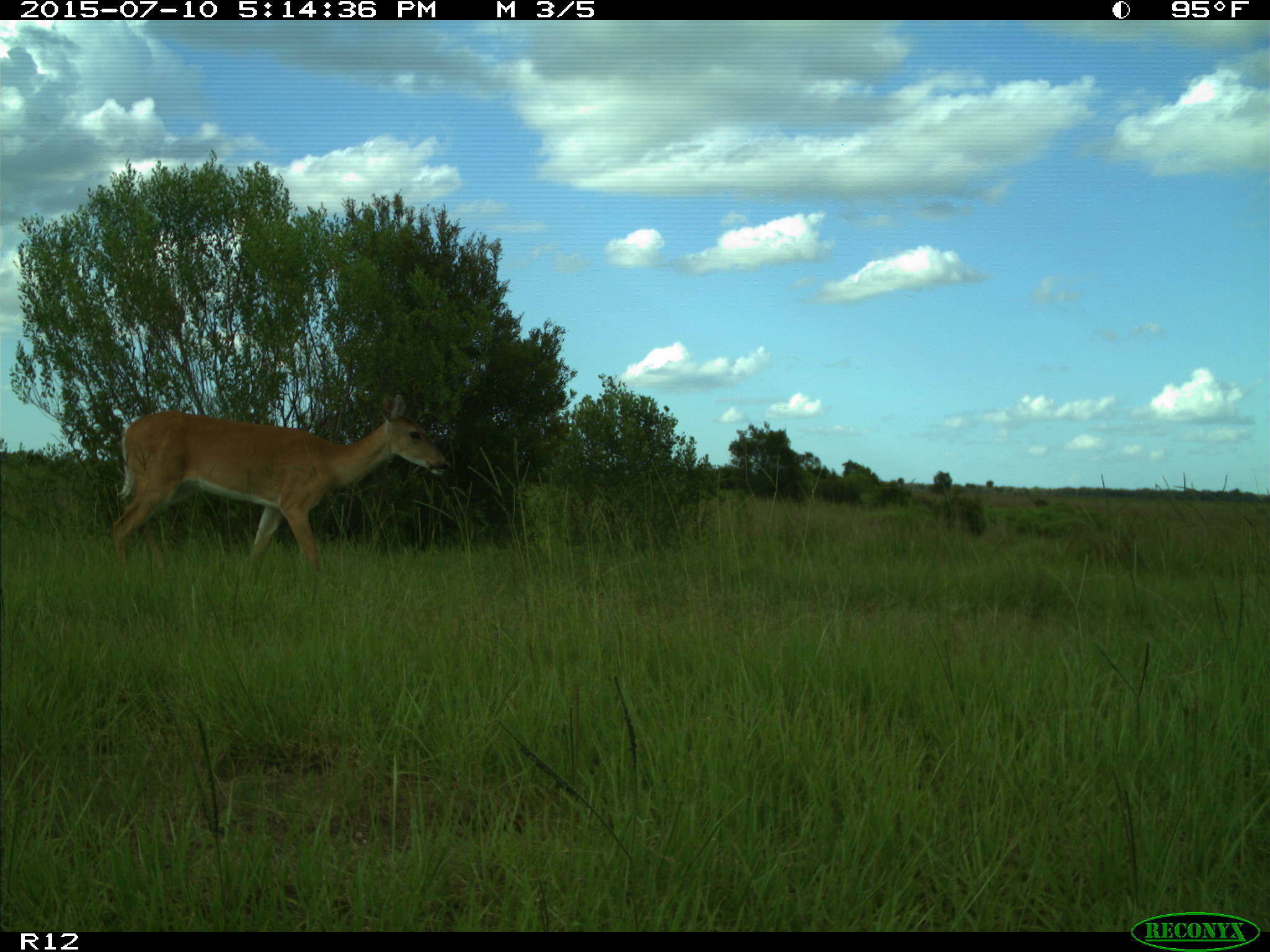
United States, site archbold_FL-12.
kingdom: Animalia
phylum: Chordata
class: Mammalia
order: Artiodactyla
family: Cervidae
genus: Odocoileus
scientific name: Odocoileus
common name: deer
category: unidentified deer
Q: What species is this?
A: Unidentified deer (deer) (Odocoileus).